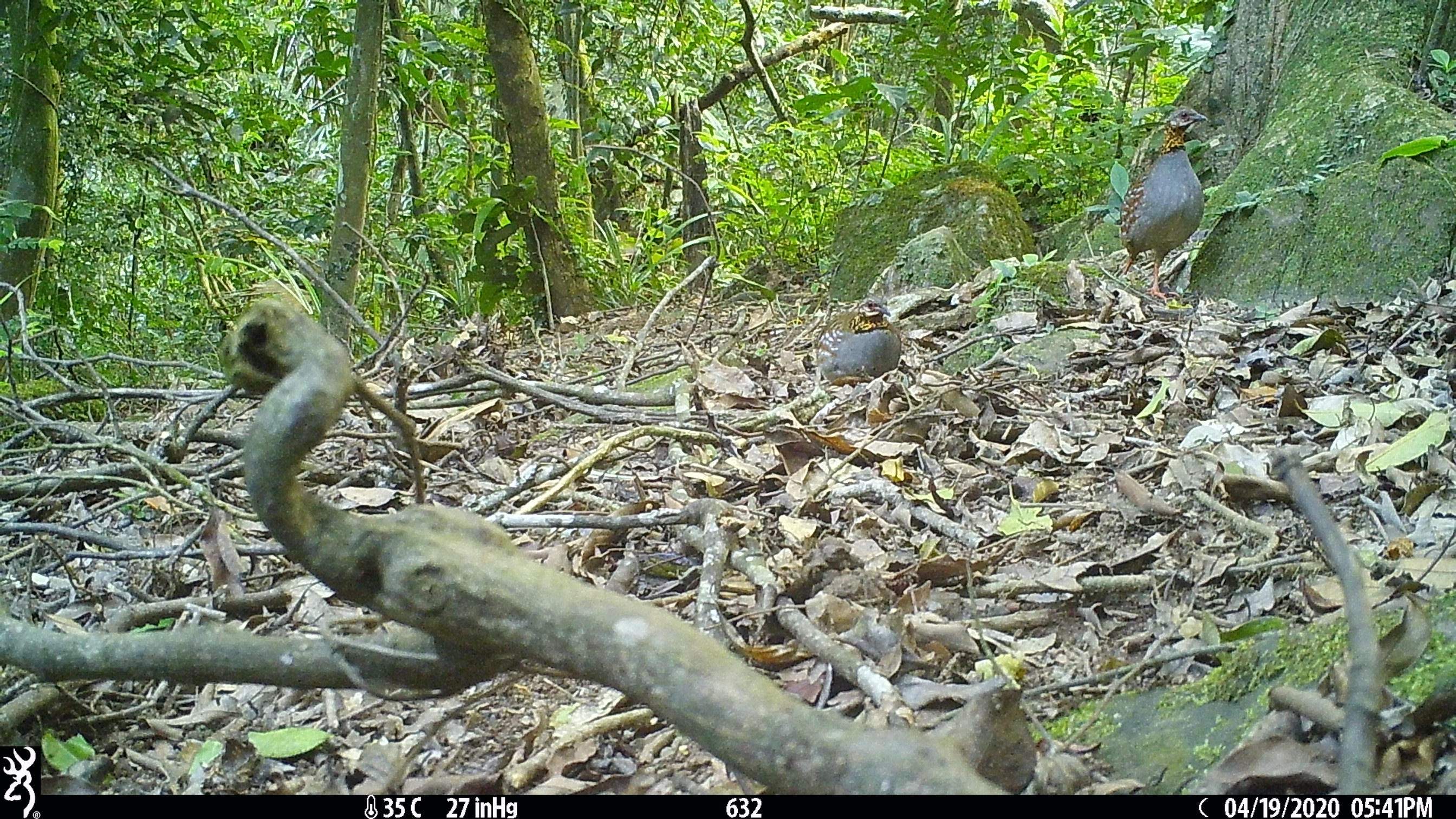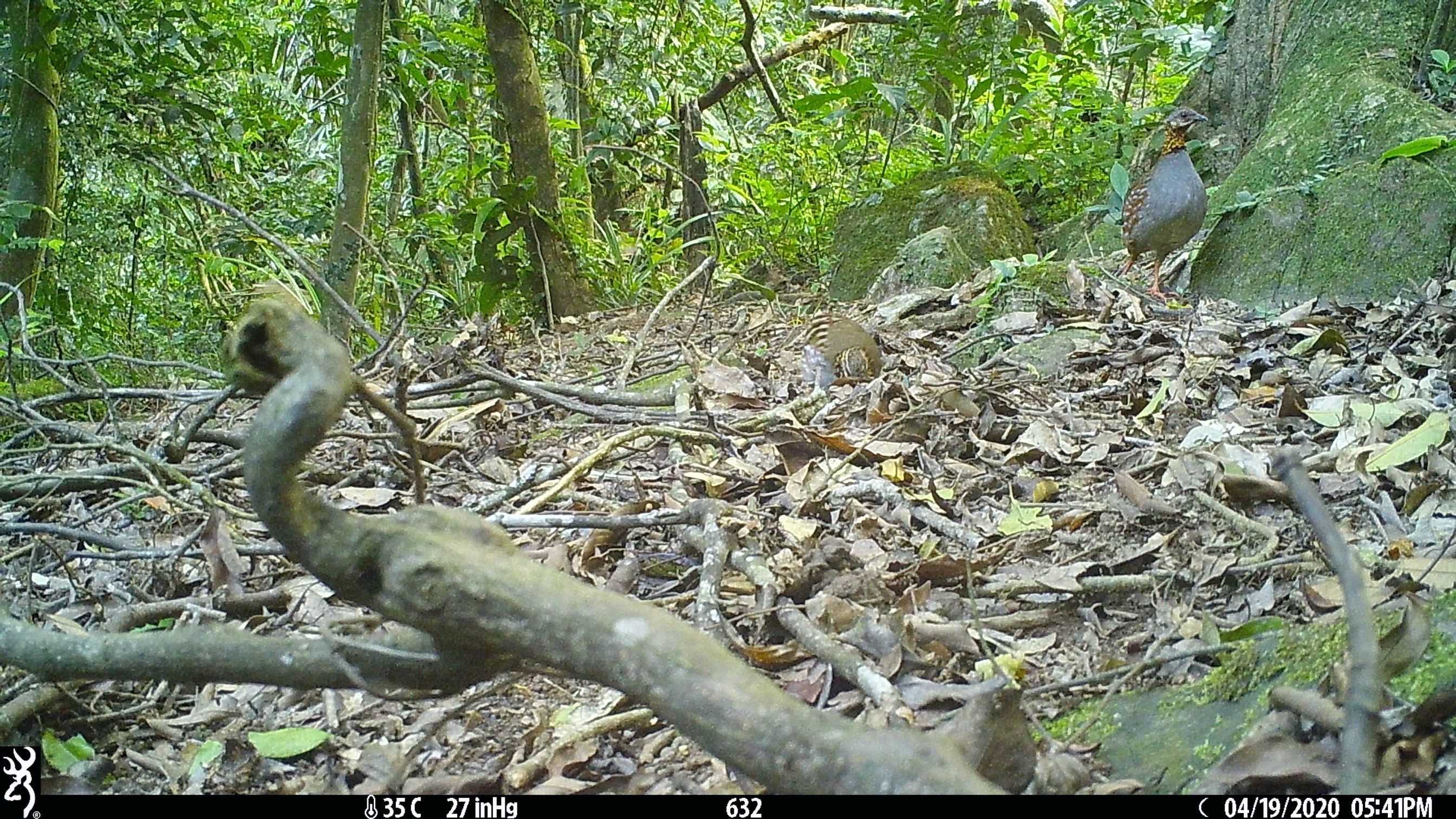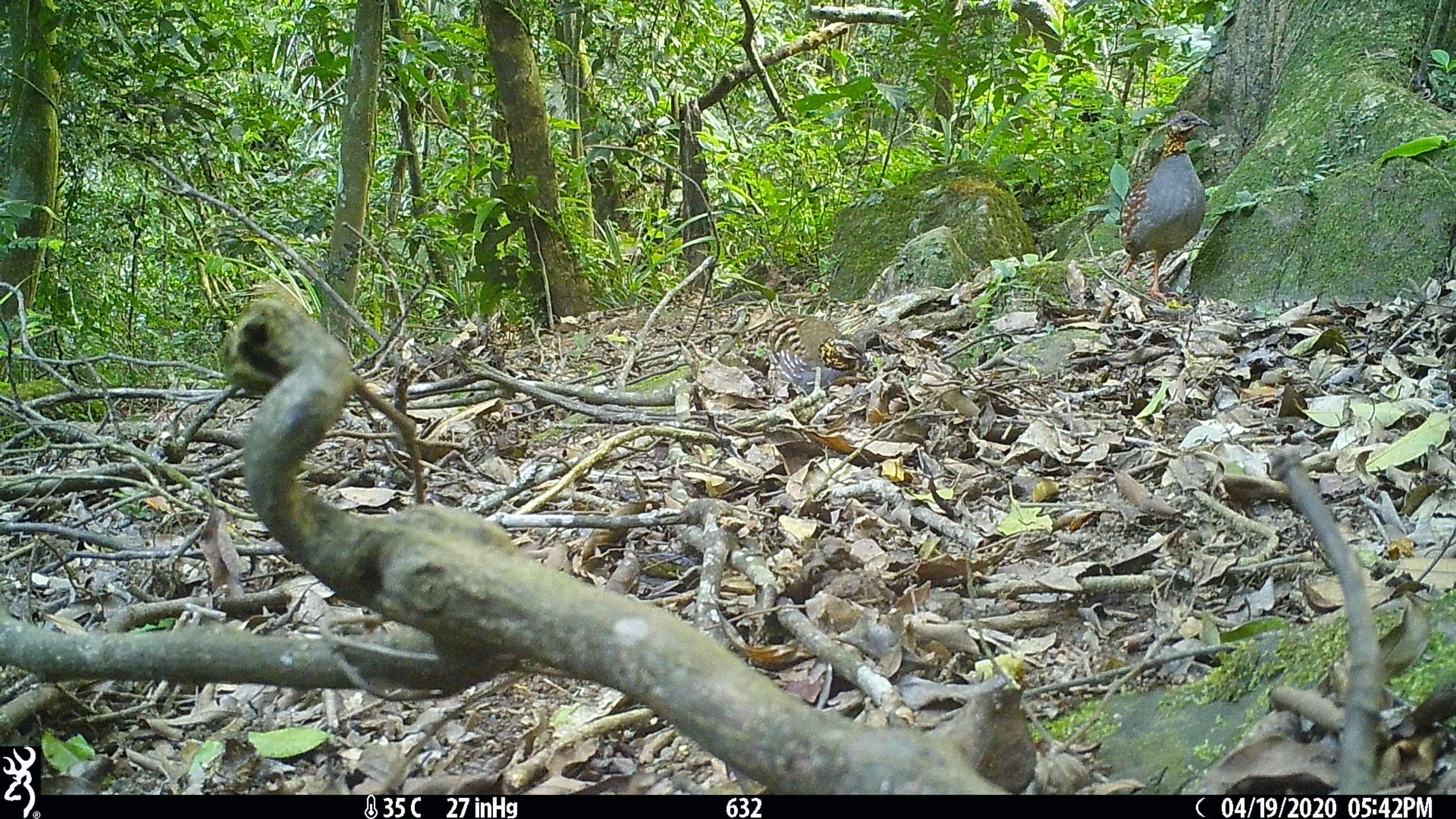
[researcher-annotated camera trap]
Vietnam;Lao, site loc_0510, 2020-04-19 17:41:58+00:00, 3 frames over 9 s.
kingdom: Animalia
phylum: Chordata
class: Aves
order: Galliformes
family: Phasianidae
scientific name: Phasianidae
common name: partridge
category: unidentified partridge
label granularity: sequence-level